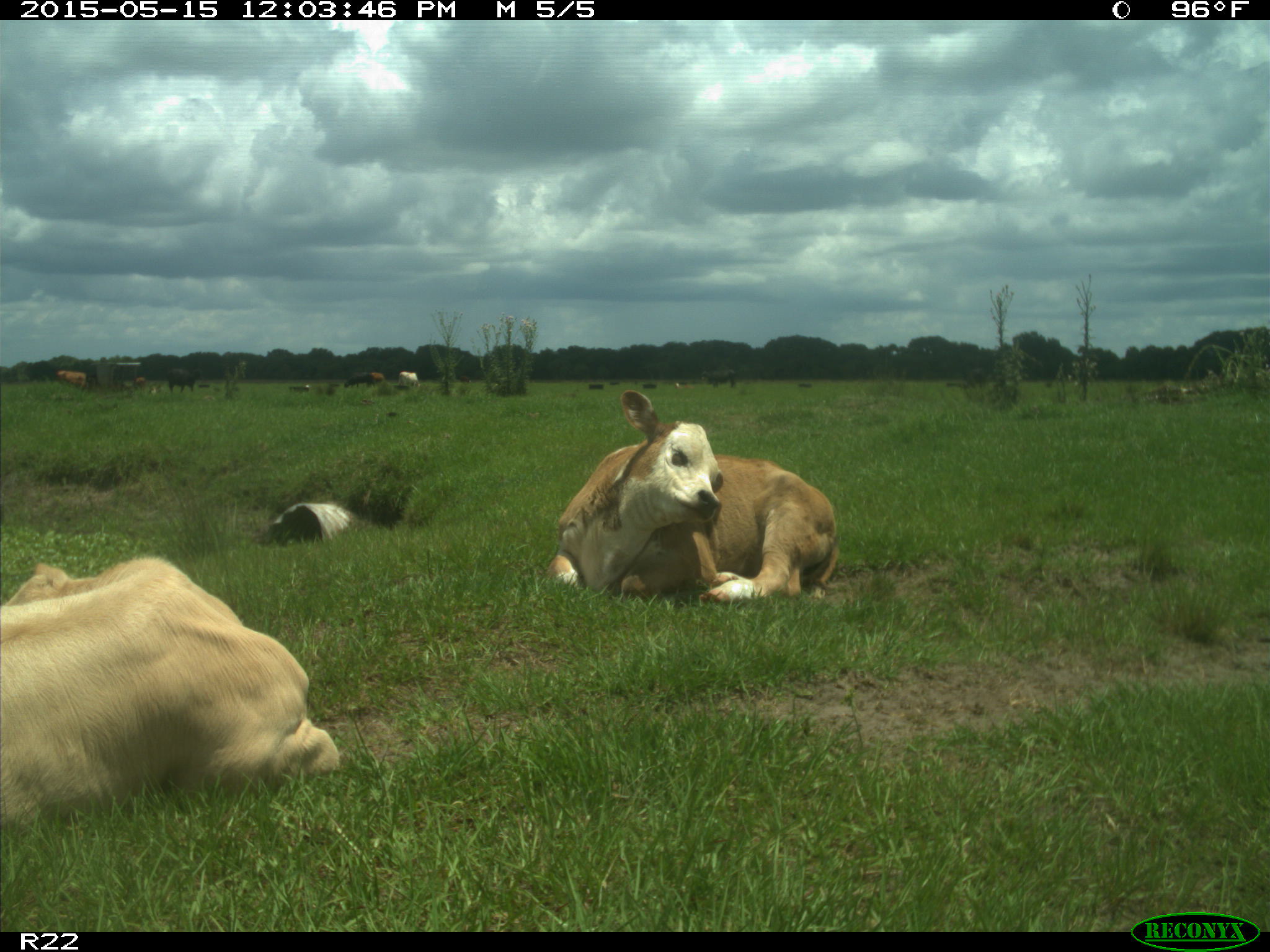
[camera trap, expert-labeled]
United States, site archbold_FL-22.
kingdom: Animalia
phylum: Chordata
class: Mammalia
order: Artiodactyla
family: Bovidae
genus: Bos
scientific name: Bos taurus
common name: domestic cow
Bos taurus (domestic cow).